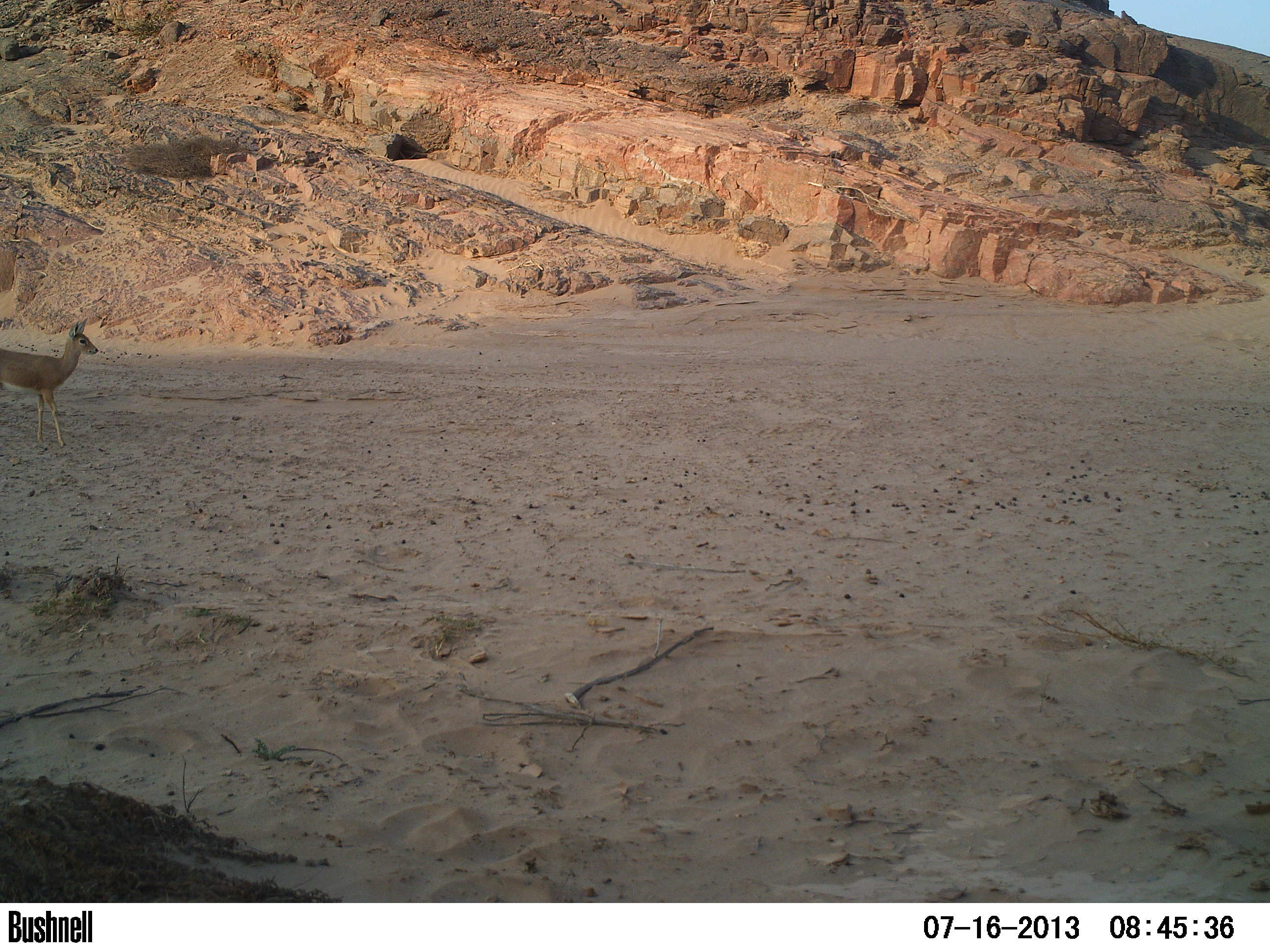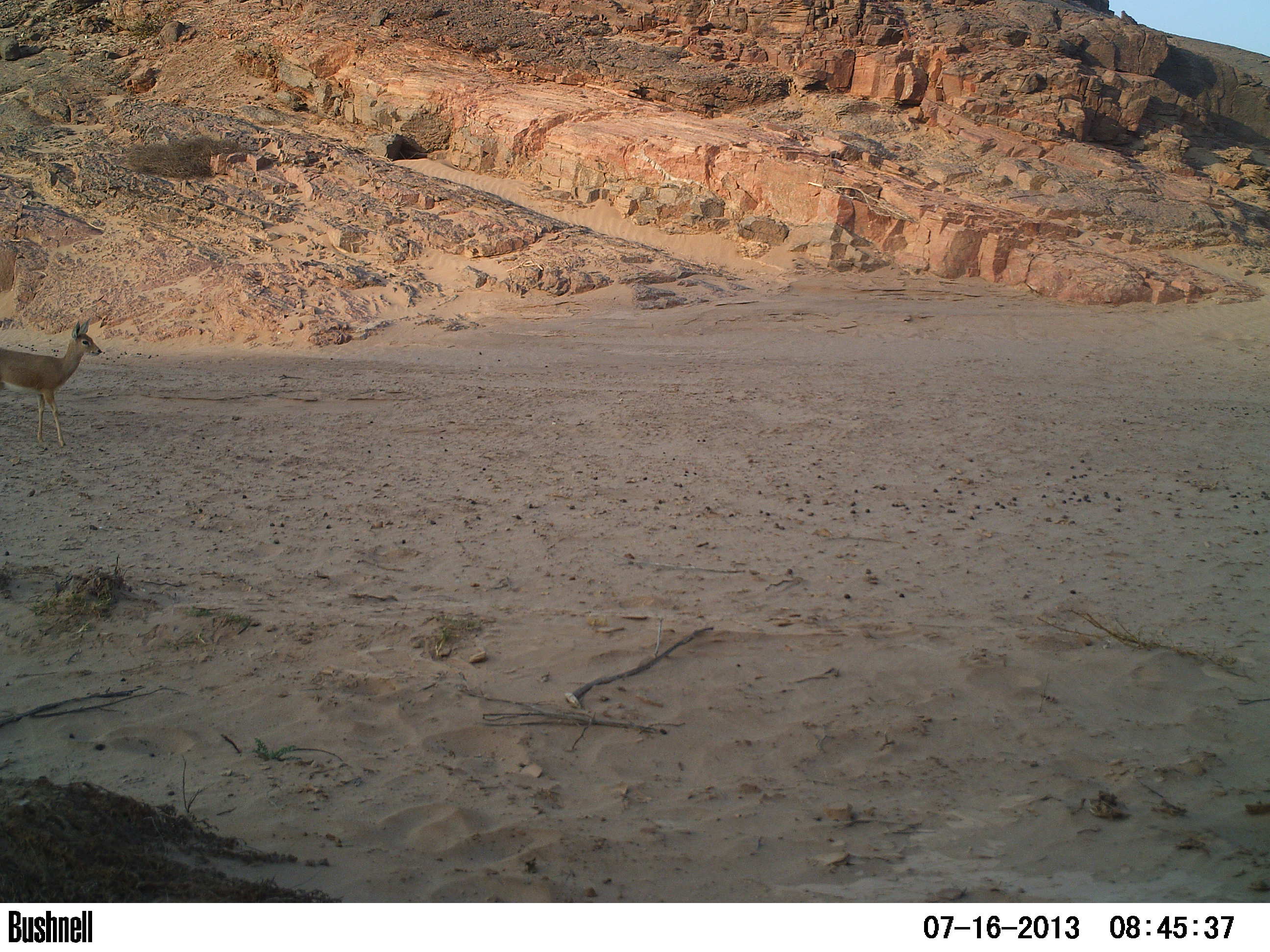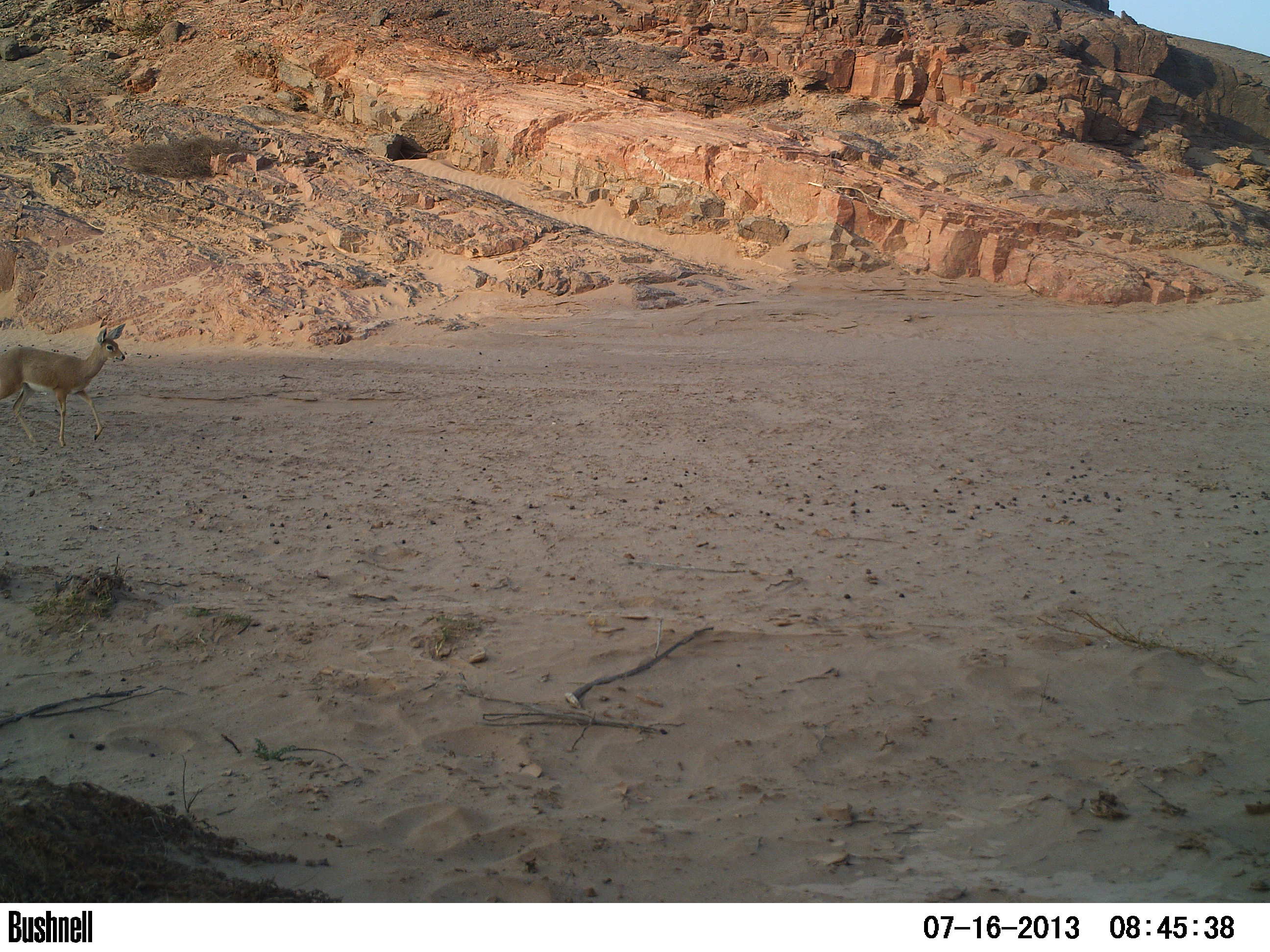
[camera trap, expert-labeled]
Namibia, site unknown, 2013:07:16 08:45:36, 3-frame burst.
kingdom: Animalia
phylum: Chordata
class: Mammalia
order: Artiodactyla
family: Bovidae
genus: Raphicerus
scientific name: Raphicerus campestris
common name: steenbok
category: raphiceros campestris